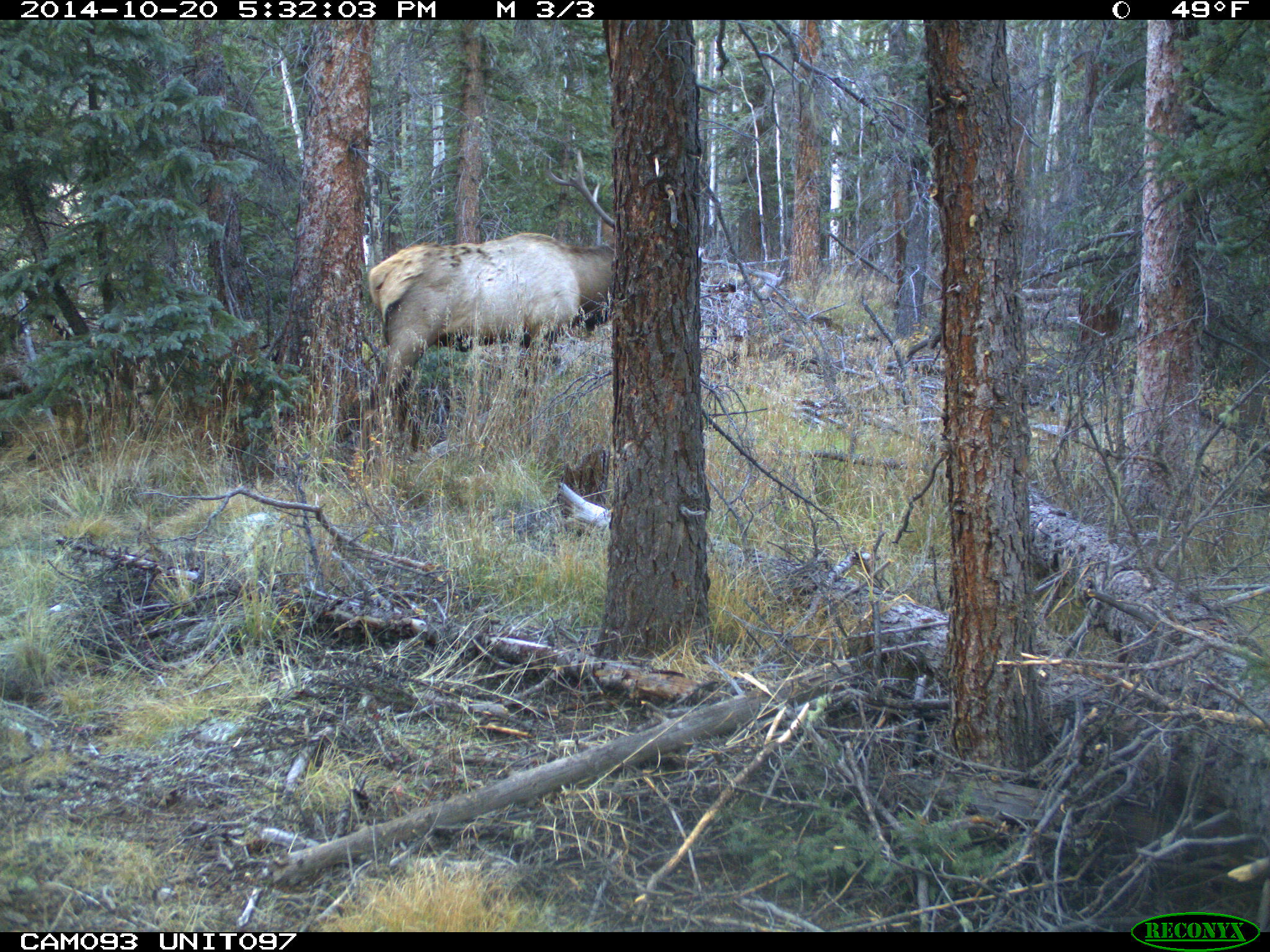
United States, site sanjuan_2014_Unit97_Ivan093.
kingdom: Animalia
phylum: Chordata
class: Mammalia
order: Artiodactyla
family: Cervidae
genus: Cervus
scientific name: Cervus elaphus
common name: red deer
Cervus elaphus (red deer).